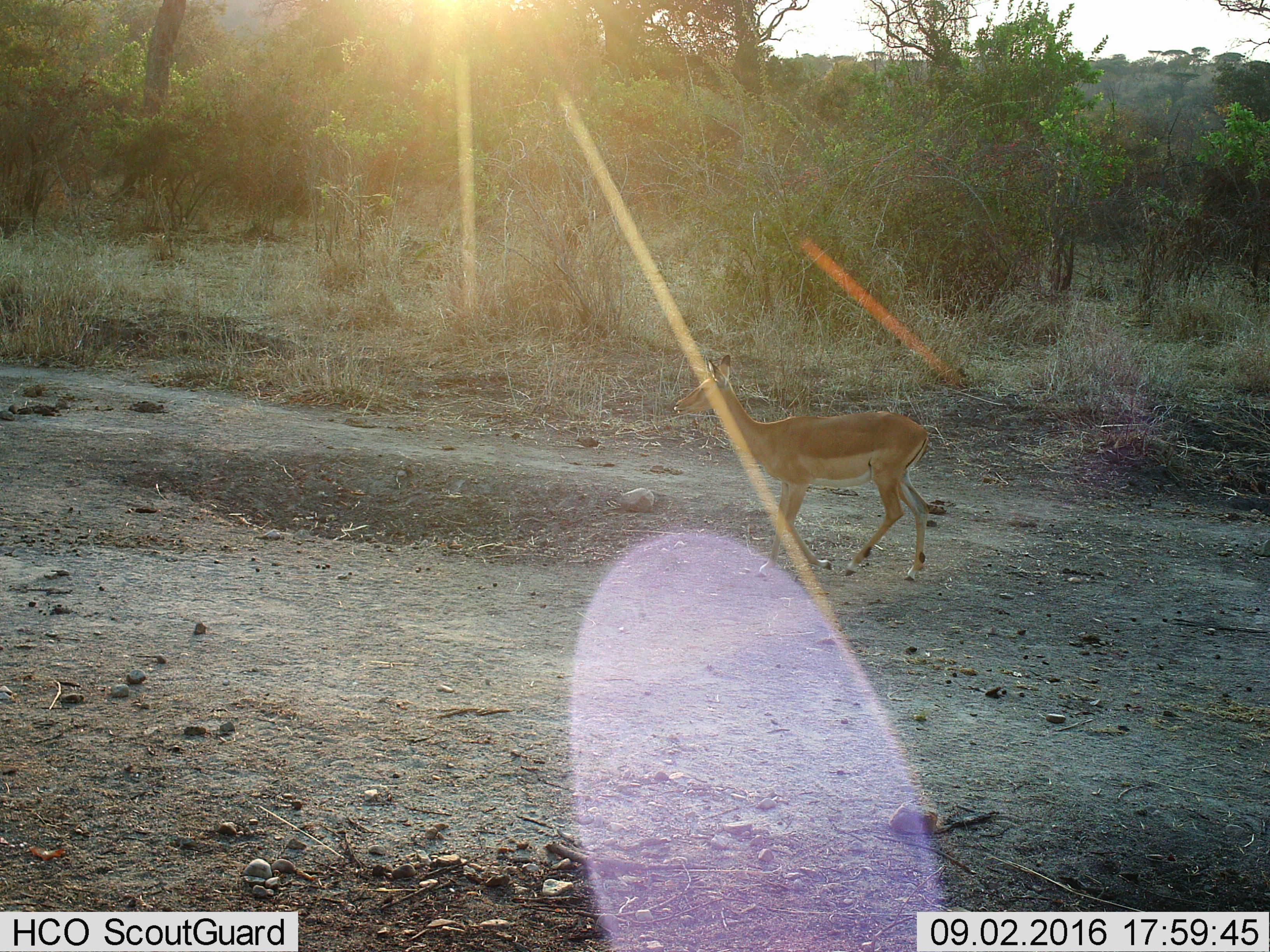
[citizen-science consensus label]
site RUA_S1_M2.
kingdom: Animalia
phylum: Chordata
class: Mammalia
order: Artiodactyla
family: Bovidae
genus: Aepyceros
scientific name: Aepyceros melampus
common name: impala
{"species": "impala (Aepyceros melampus)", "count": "1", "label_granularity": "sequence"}